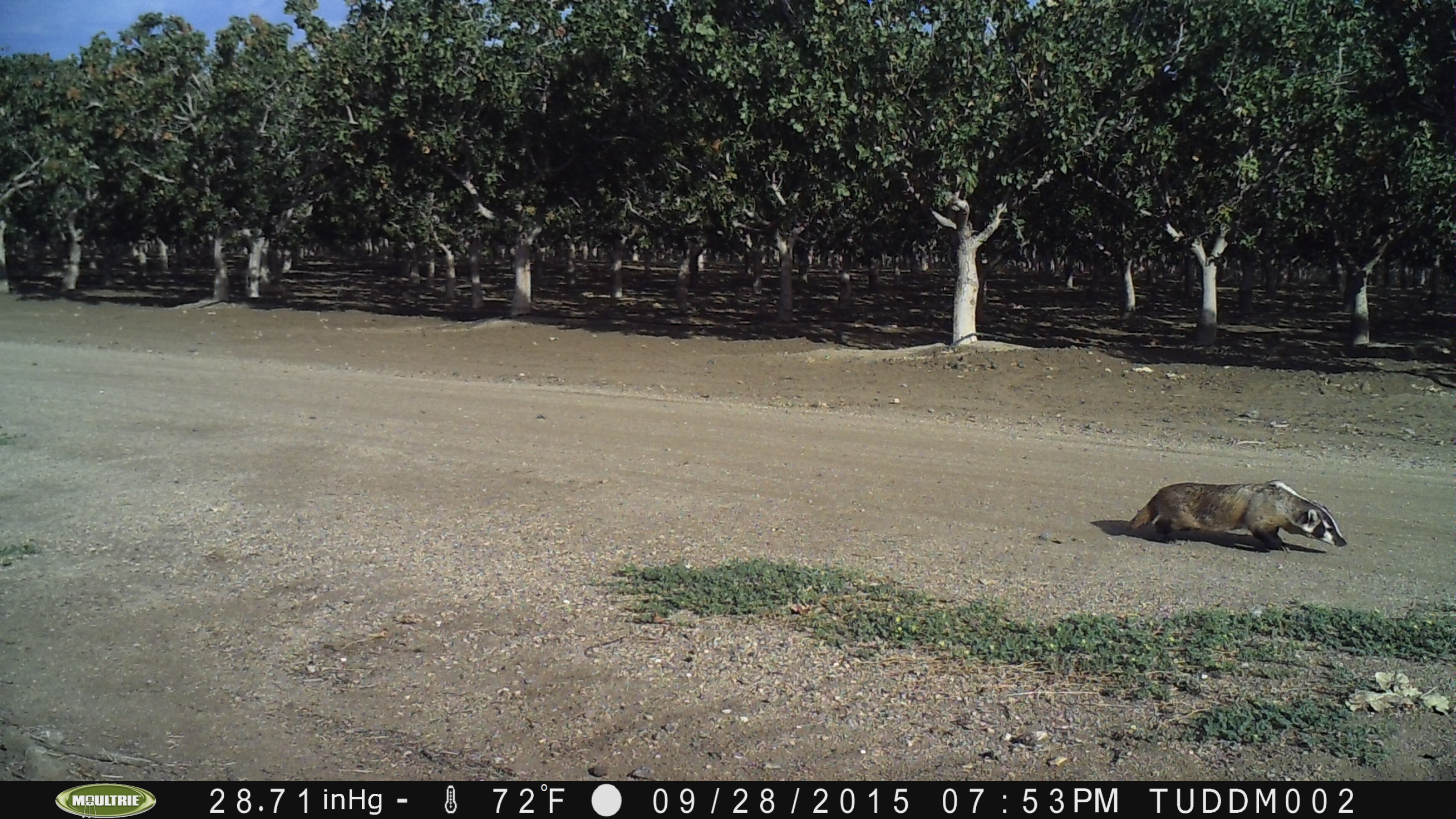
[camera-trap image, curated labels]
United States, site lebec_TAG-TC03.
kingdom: Animalia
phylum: Chordata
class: Mammalia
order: Carnivora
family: Mustelidae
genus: Meles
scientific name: Meles meles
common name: european badger